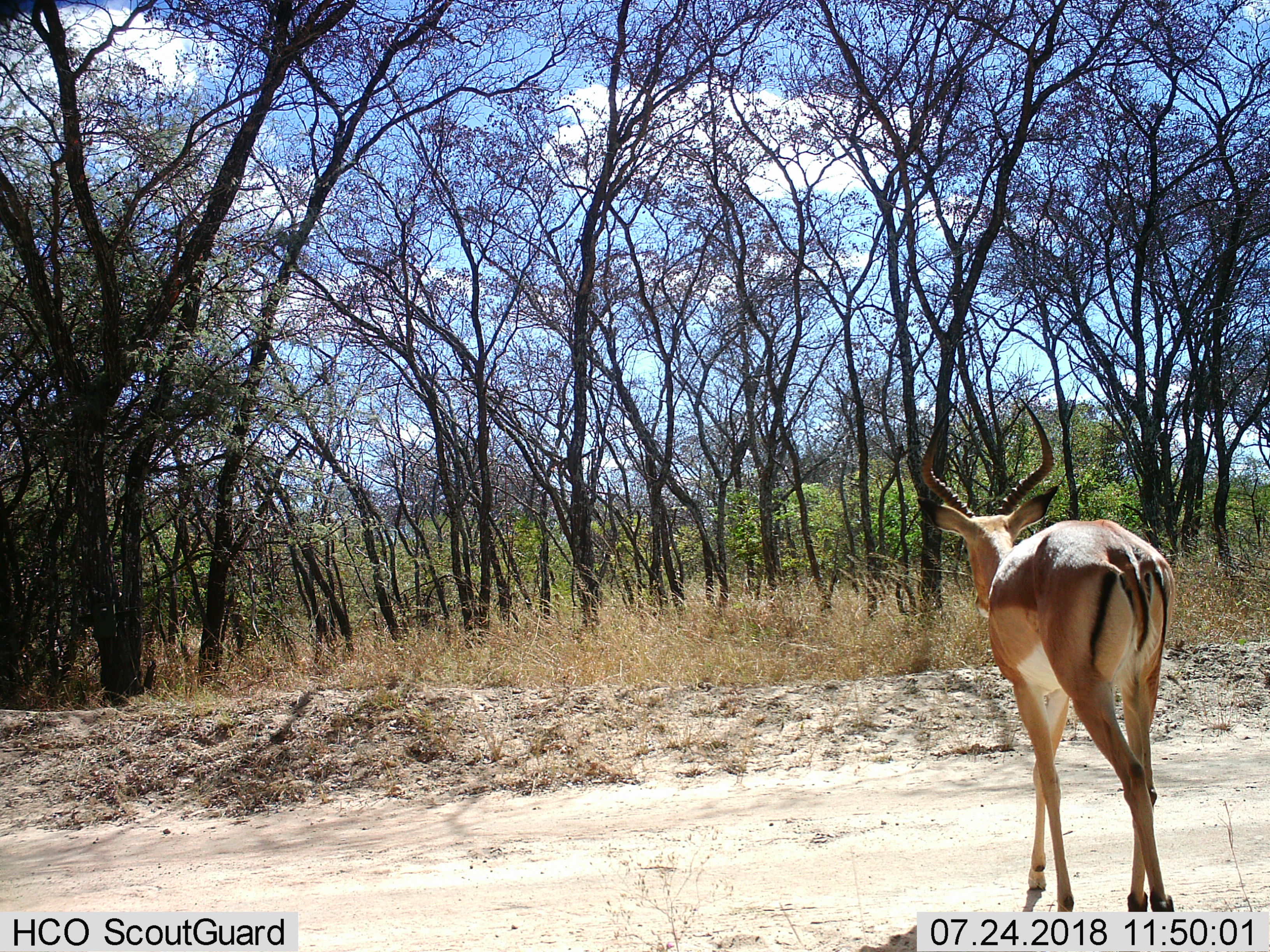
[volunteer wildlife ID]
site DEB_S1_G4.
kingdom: Animalia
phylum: Chordata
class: Mammalia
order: Artiodactyla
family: Bovidae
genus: Aepyceros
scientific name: Aepyceros melampus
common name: impala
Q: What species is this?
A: Impala (Aepyceros melampus).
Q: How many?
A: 1.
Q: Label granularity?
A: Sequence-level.